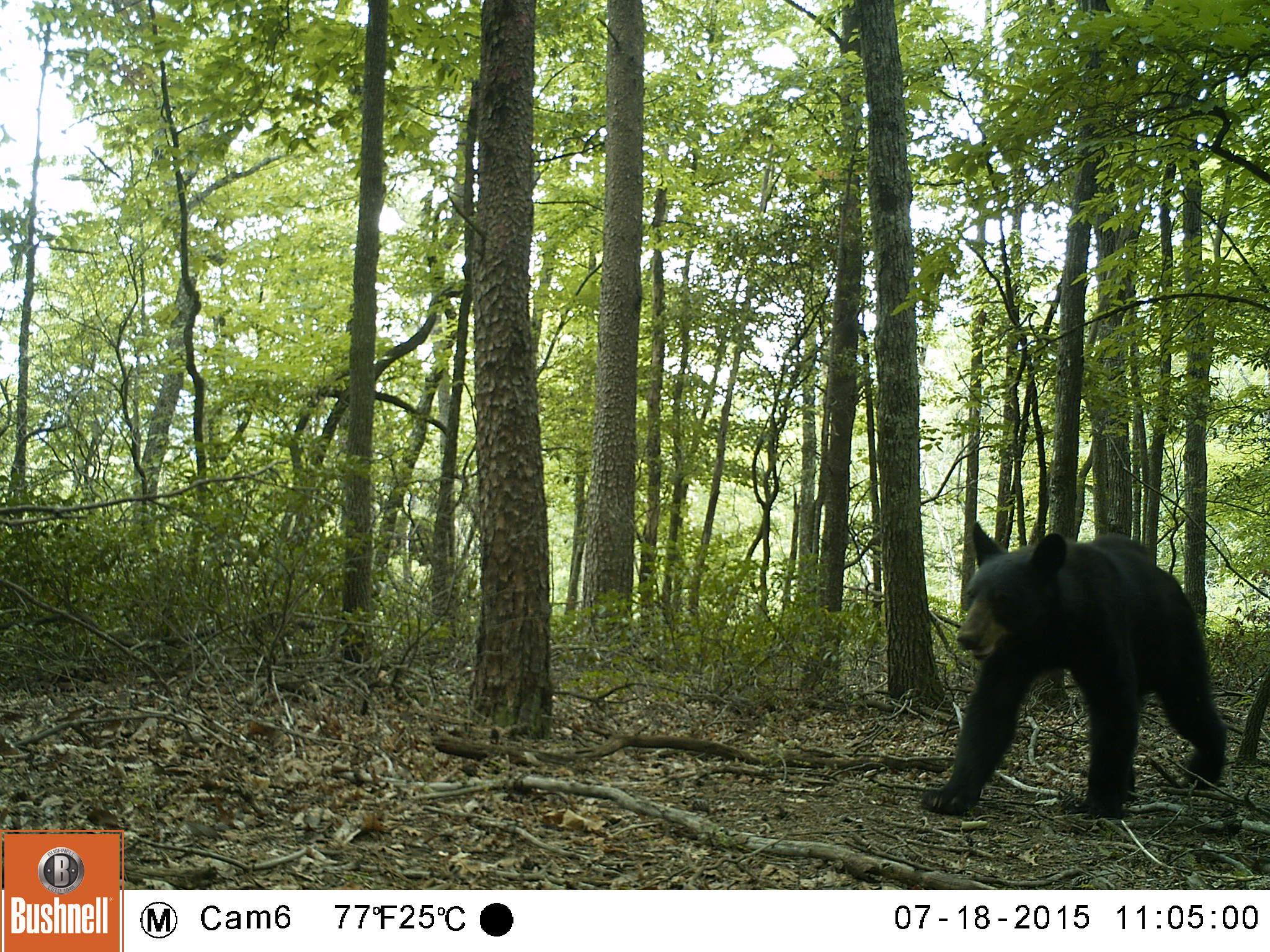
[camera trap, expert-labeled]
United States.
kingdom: Animalia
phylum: Chordata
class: Mammalia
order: Carnivora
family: Ursidae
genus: Ursus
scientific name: Ursus americanus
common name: american black bear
American Black Bear (Ursus americanus).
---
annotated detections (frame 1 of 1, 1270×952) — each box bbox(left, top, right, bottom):
American Black Bear: bbox(924, 511, 1244, 825)